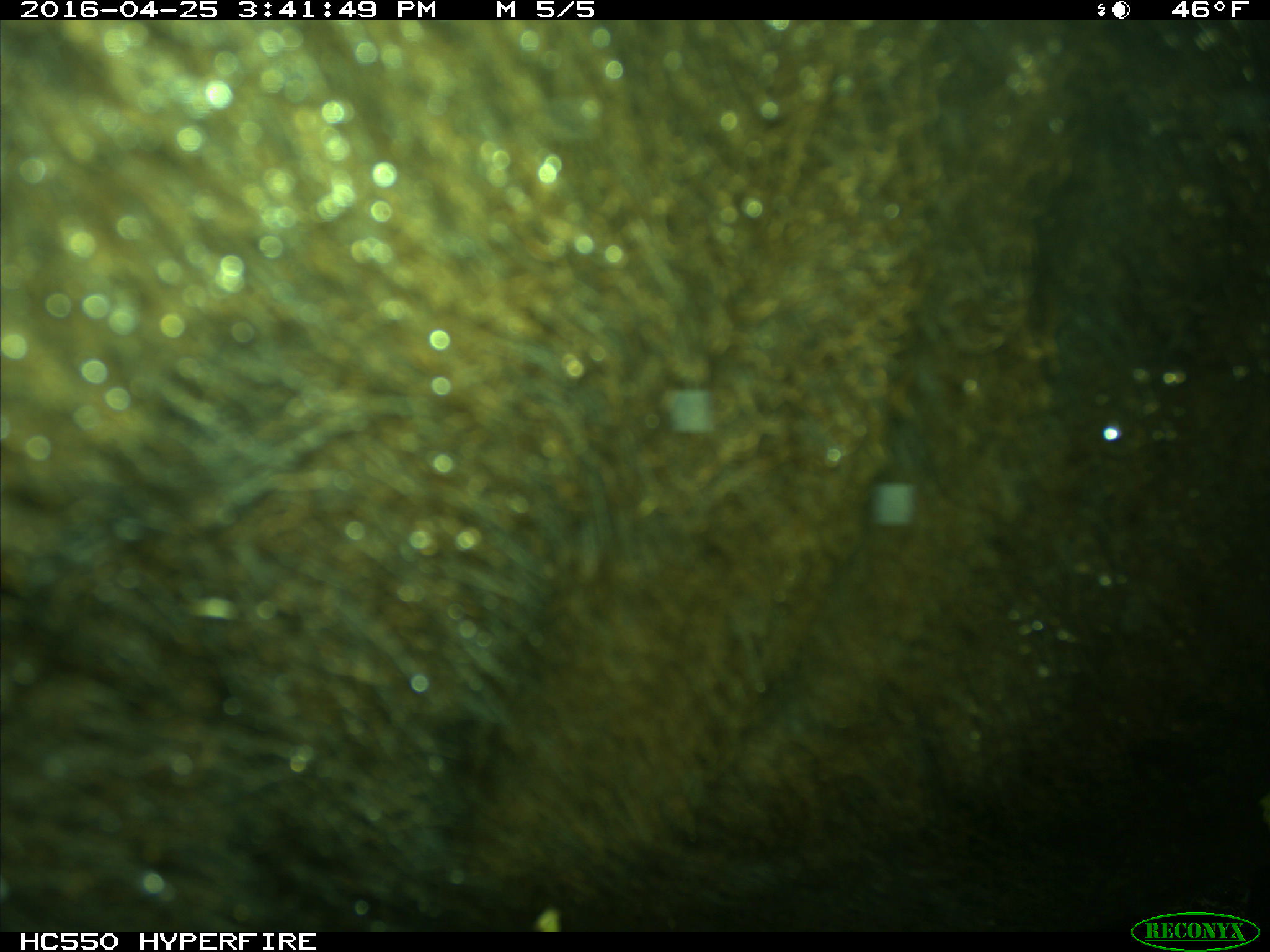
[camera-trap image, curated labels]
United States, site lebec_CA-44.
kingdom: Animalia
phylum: Chordata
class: Mammalia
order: Artiodactyla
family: Bovidae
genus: Bos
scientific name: Bos taurus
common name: domestic cow